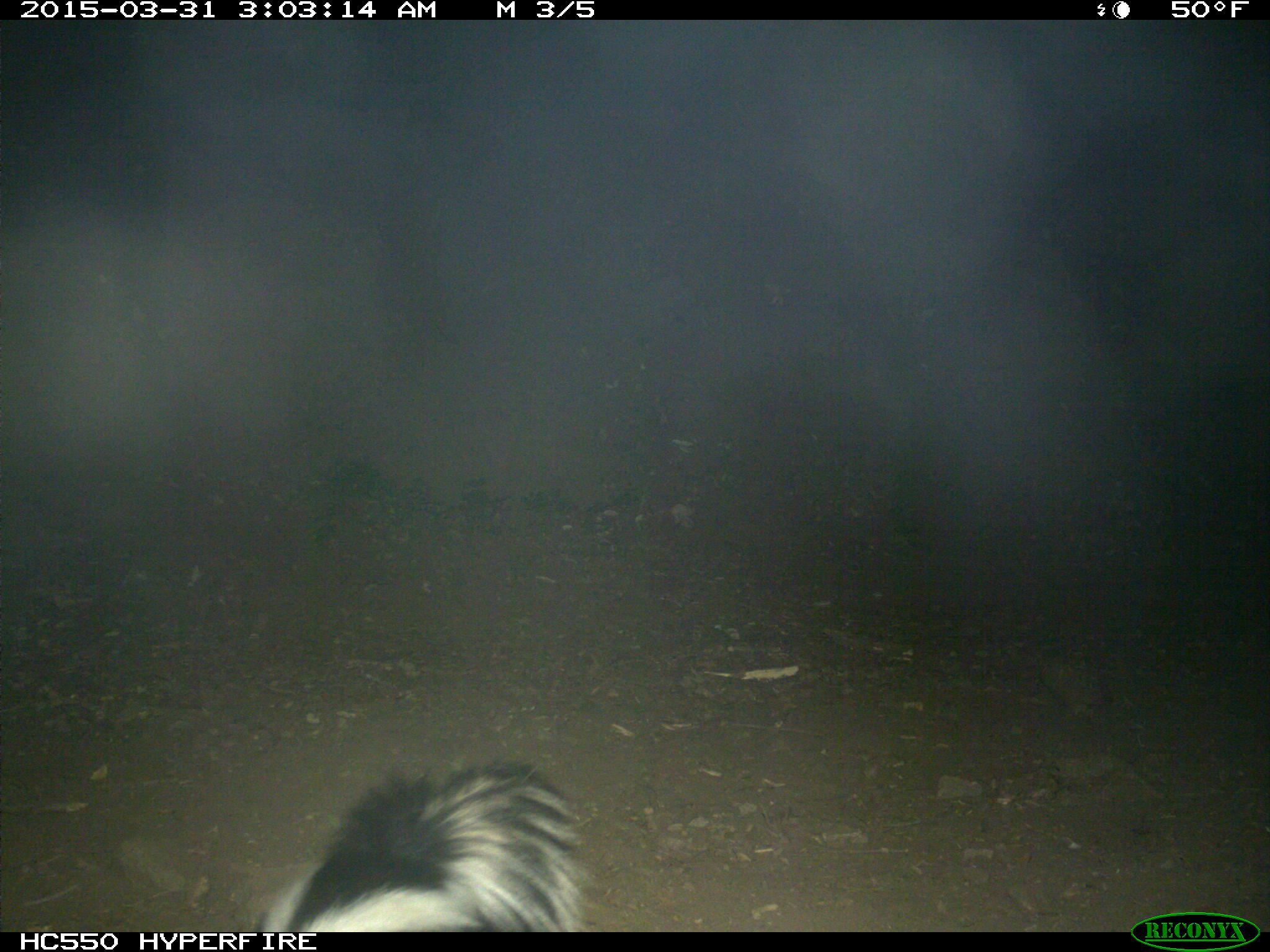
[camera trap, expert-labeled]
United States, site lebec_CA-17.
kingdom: Animalia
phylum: Chordata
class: Mammalia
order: Carnivora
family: Mephitidae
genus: Mephitis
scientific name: Mephitis mephitis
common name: striped skunk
Mephitis mephitis (striped skunk).